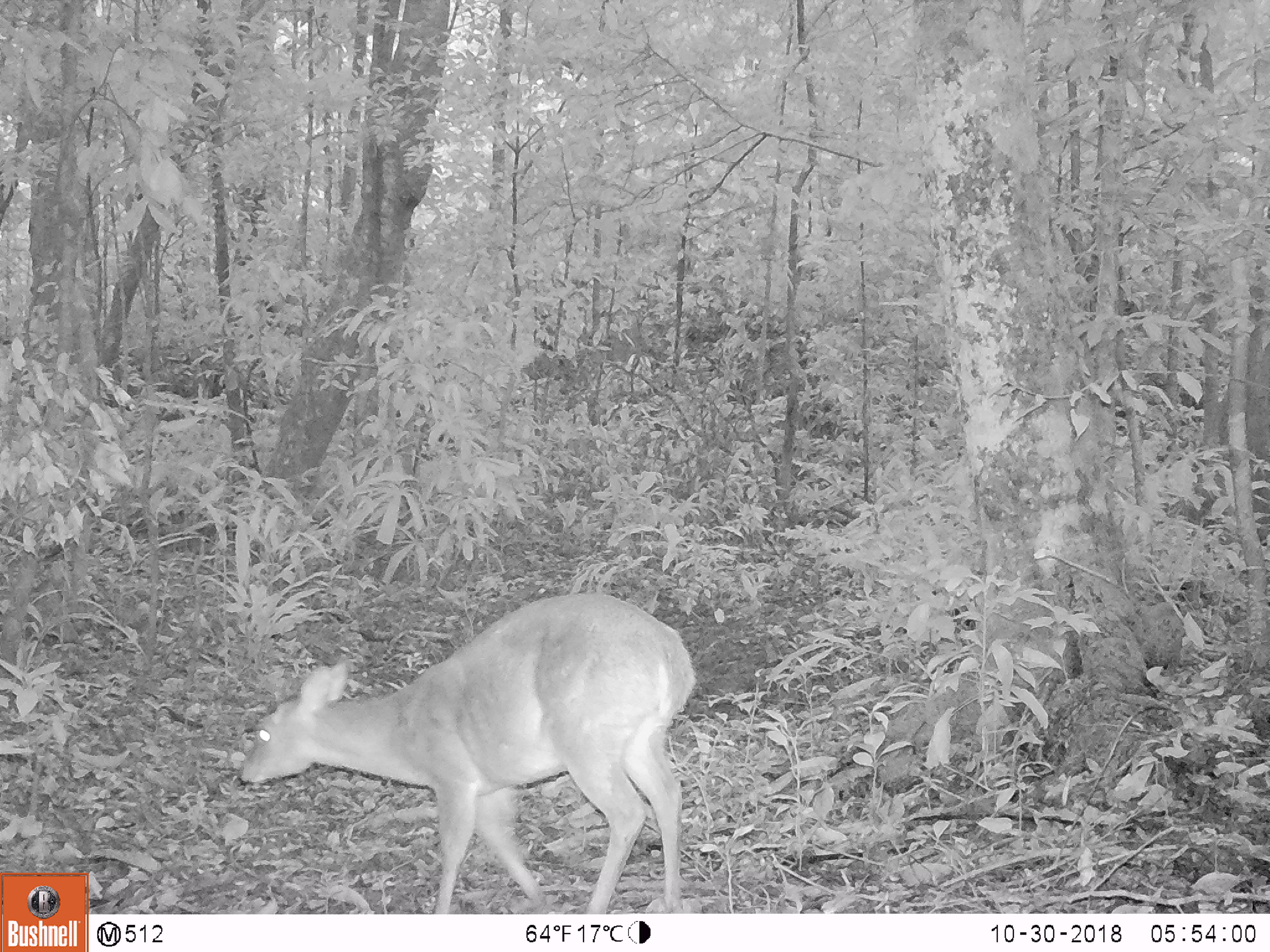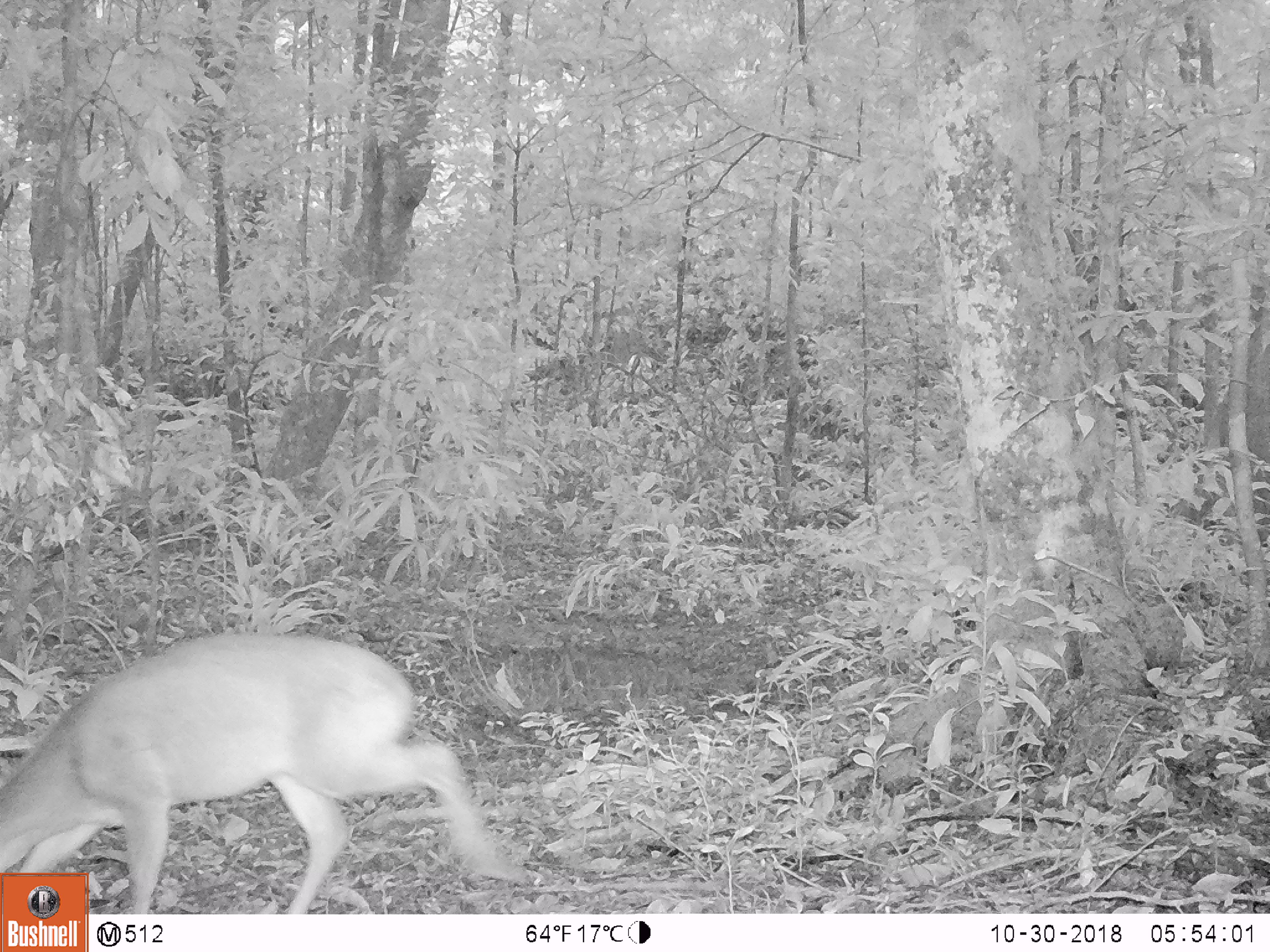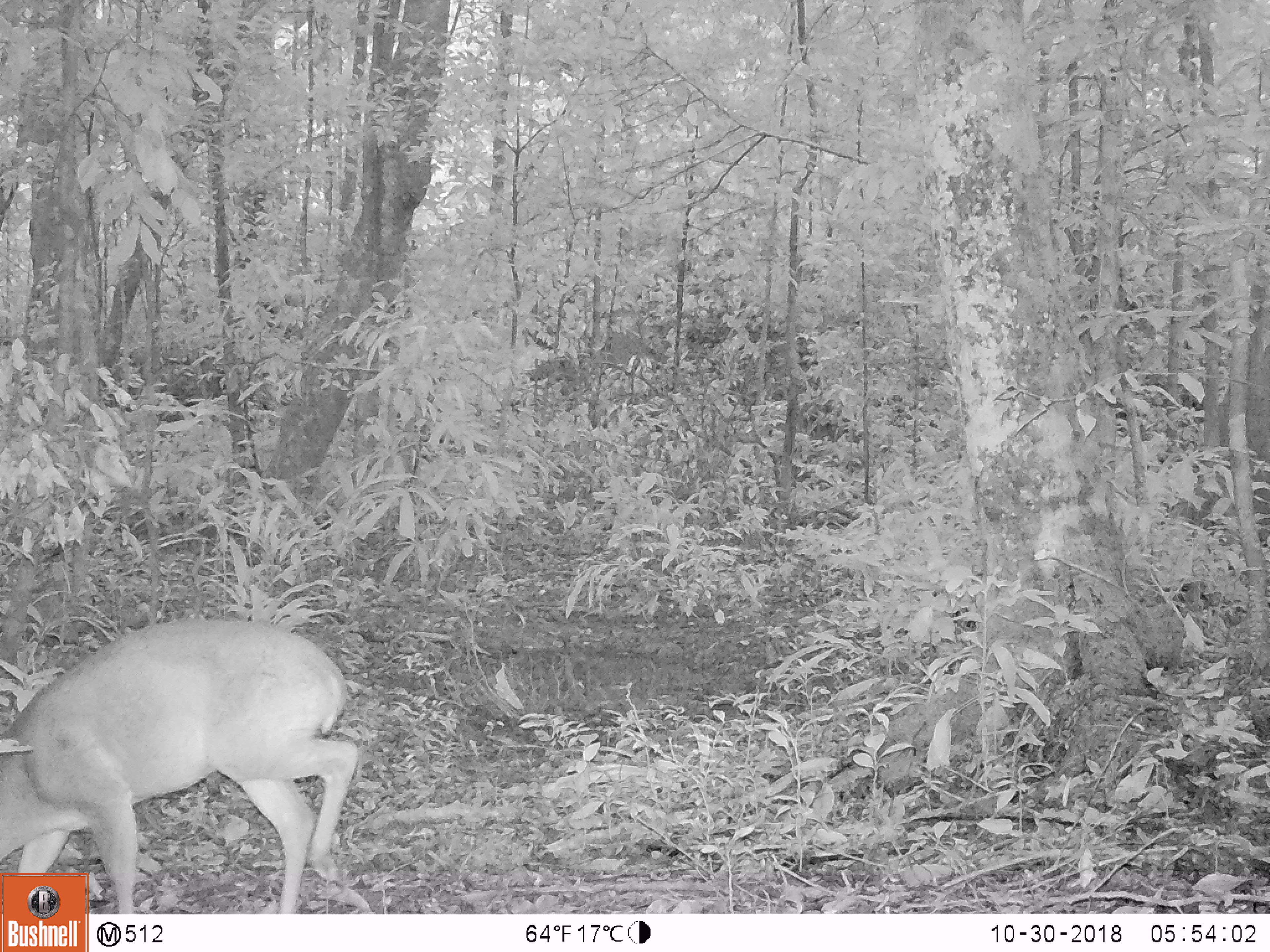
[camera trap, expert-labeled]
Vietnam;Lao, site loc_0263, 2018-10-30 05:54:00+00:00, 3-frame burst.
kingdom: Animalia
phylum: Chordata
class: Mammalia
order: Artiodactyla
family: Cervidae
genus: Muntiacus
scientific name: Muntiacus vuquangensis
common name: large-antlered muntjac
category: large antlered muntjac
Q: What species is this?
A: Large antlered muntjac (large-antlered muntjac) (Muntiacus vuquangensis).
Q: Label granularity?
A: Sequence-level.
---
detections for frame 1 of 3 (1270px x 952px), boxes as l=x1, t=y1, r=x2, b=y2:
large antlered muntjac: l=237, t=590, r=697, b=914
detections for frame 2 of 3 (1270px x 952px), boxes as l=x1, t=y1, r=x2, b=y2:
large antlered muntjac: l=0, t=630, r=529, b=914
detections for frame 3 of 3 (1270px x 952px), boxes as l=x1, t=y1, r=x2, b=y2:
large antlered muntjac: l=0, t=615, r=358, b=913